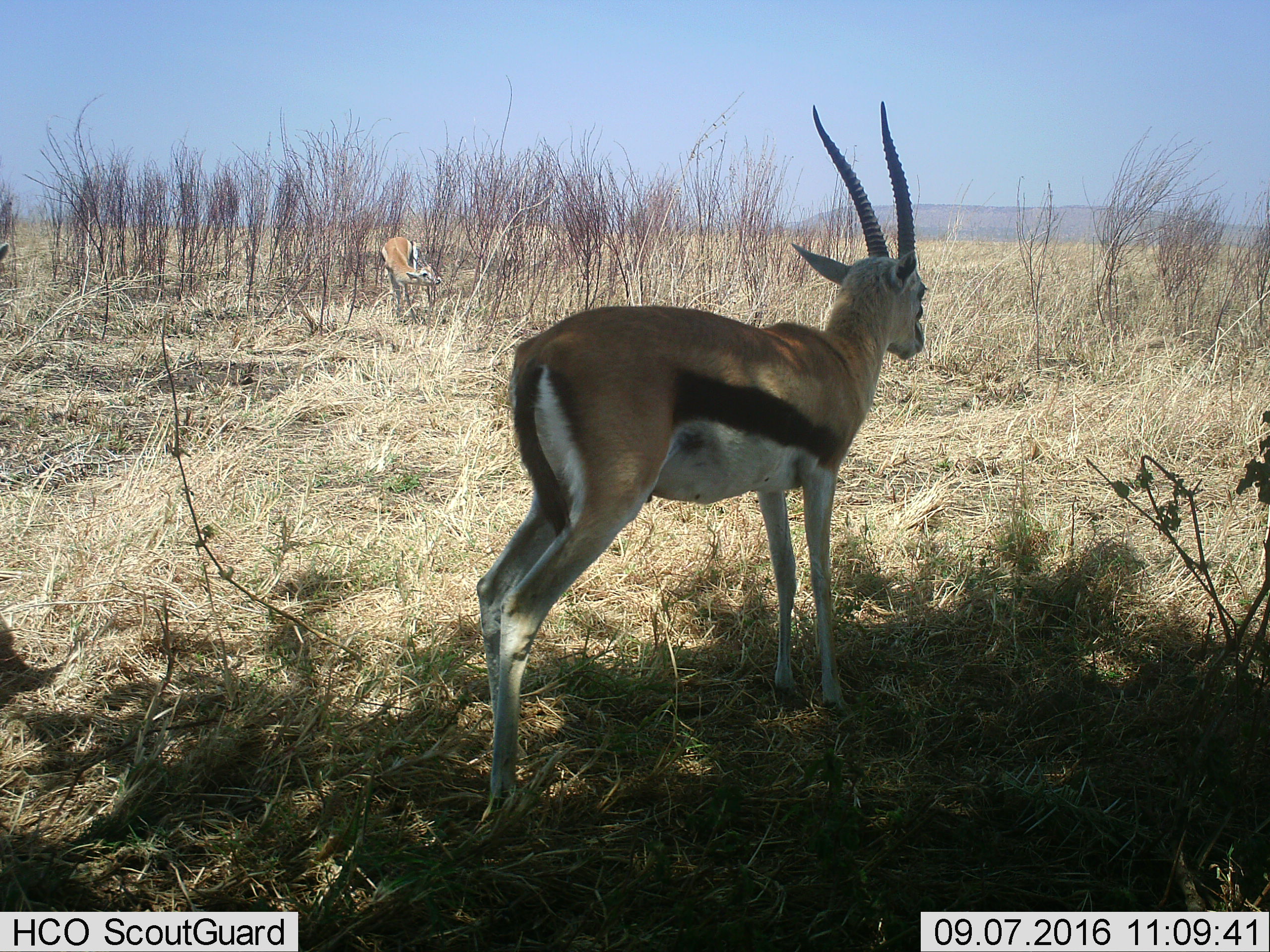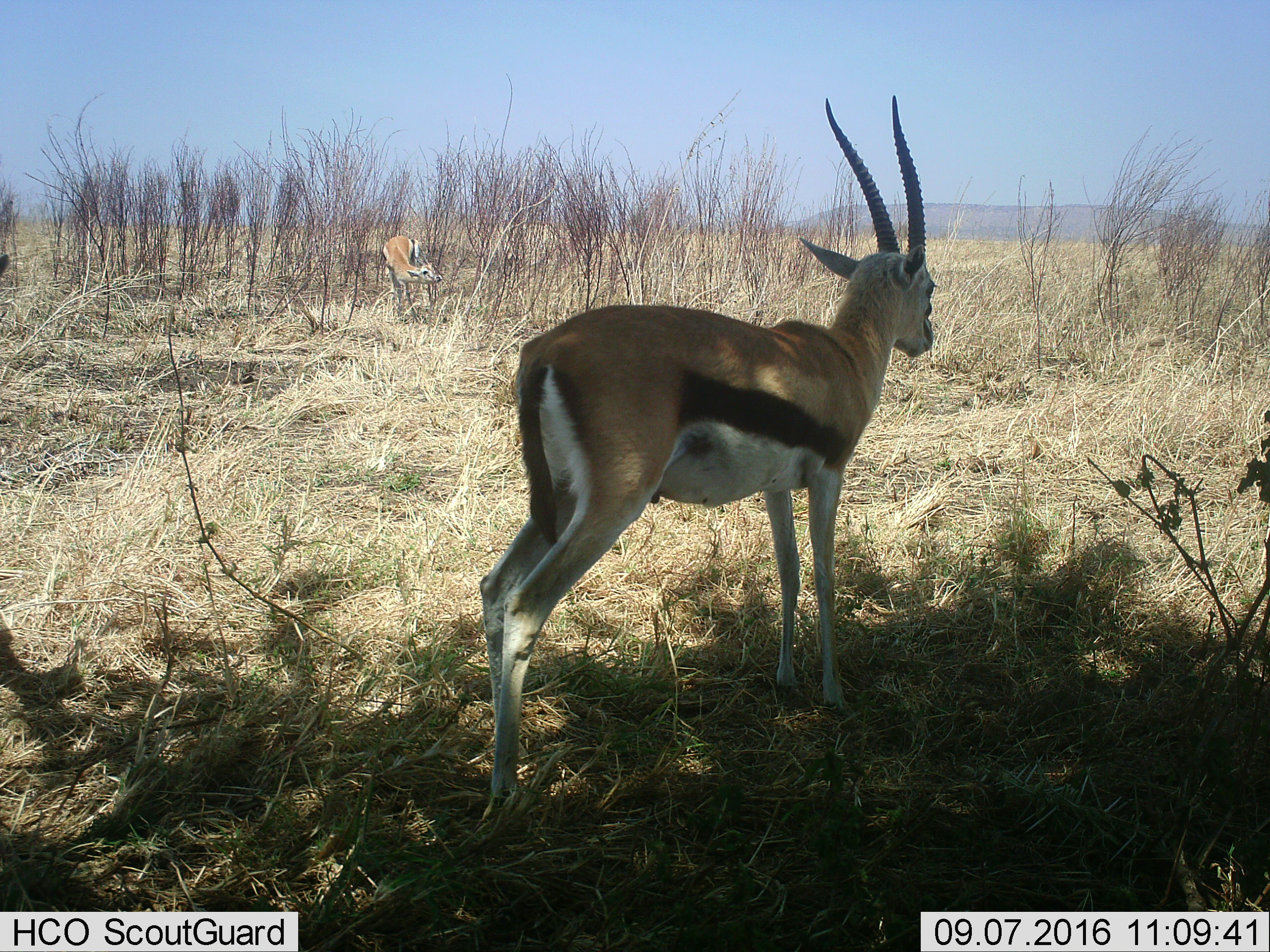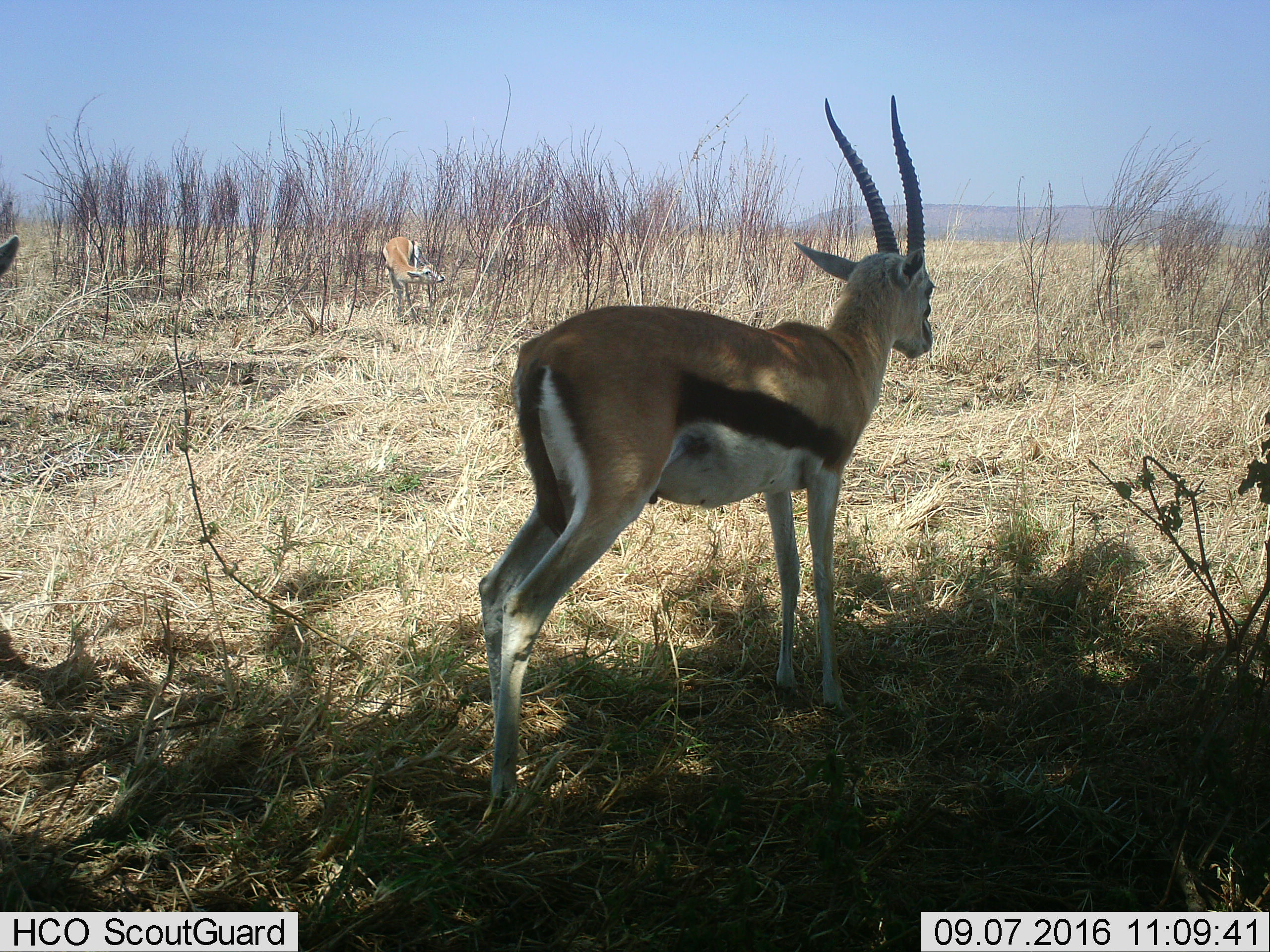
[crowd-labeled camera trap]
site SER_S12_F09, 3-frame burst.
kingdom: Animalia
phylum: Chordata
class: Mammalia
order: Artiodactyla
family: Bovidae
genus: Eudorcas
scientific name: Eudorcas thomsonii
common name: thomson's gazelle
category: gazellethomsons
Gazellethomsons (thomson's gazelle) (Eudorcas thomsonii), count 2. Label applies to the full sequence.